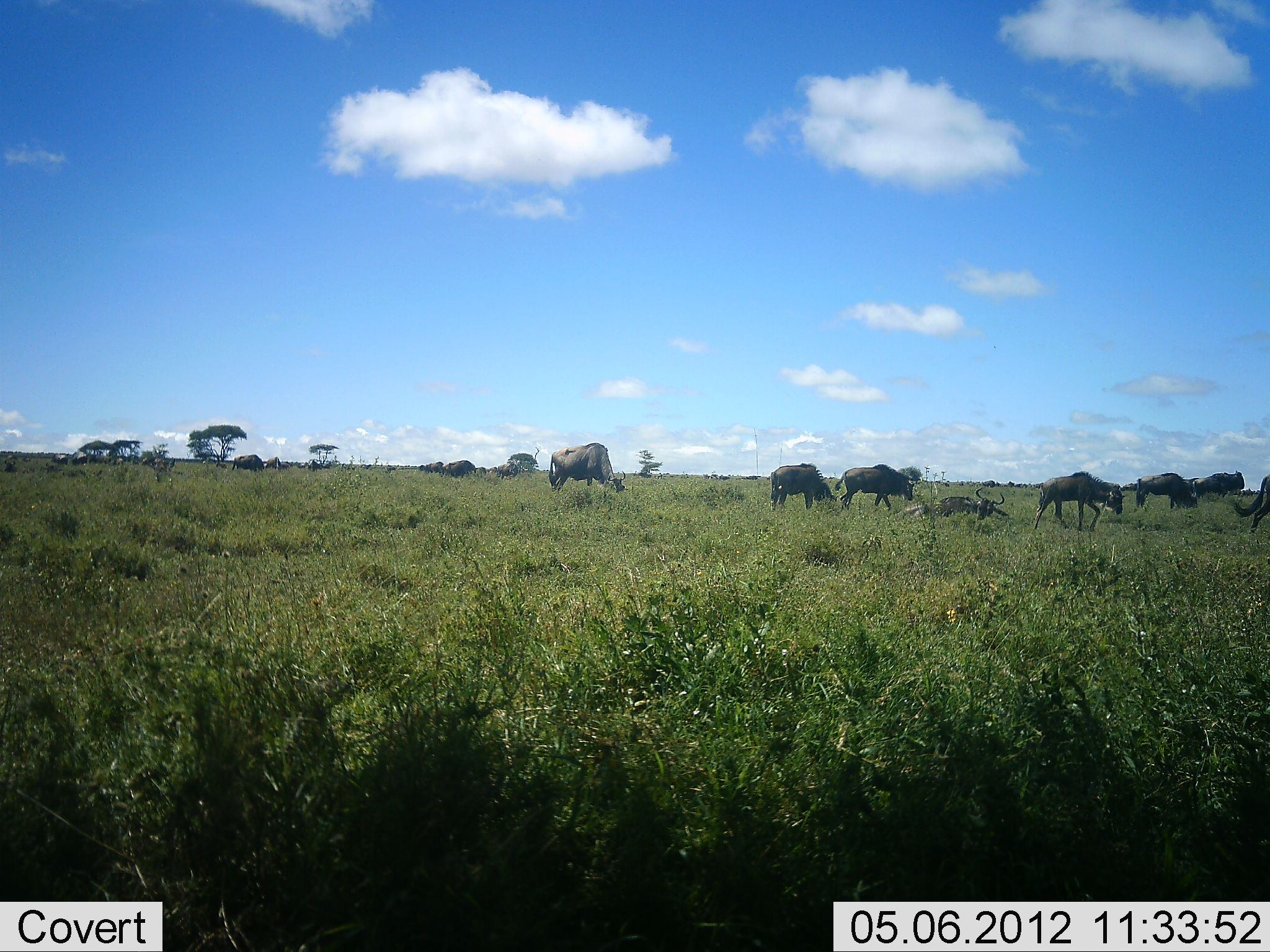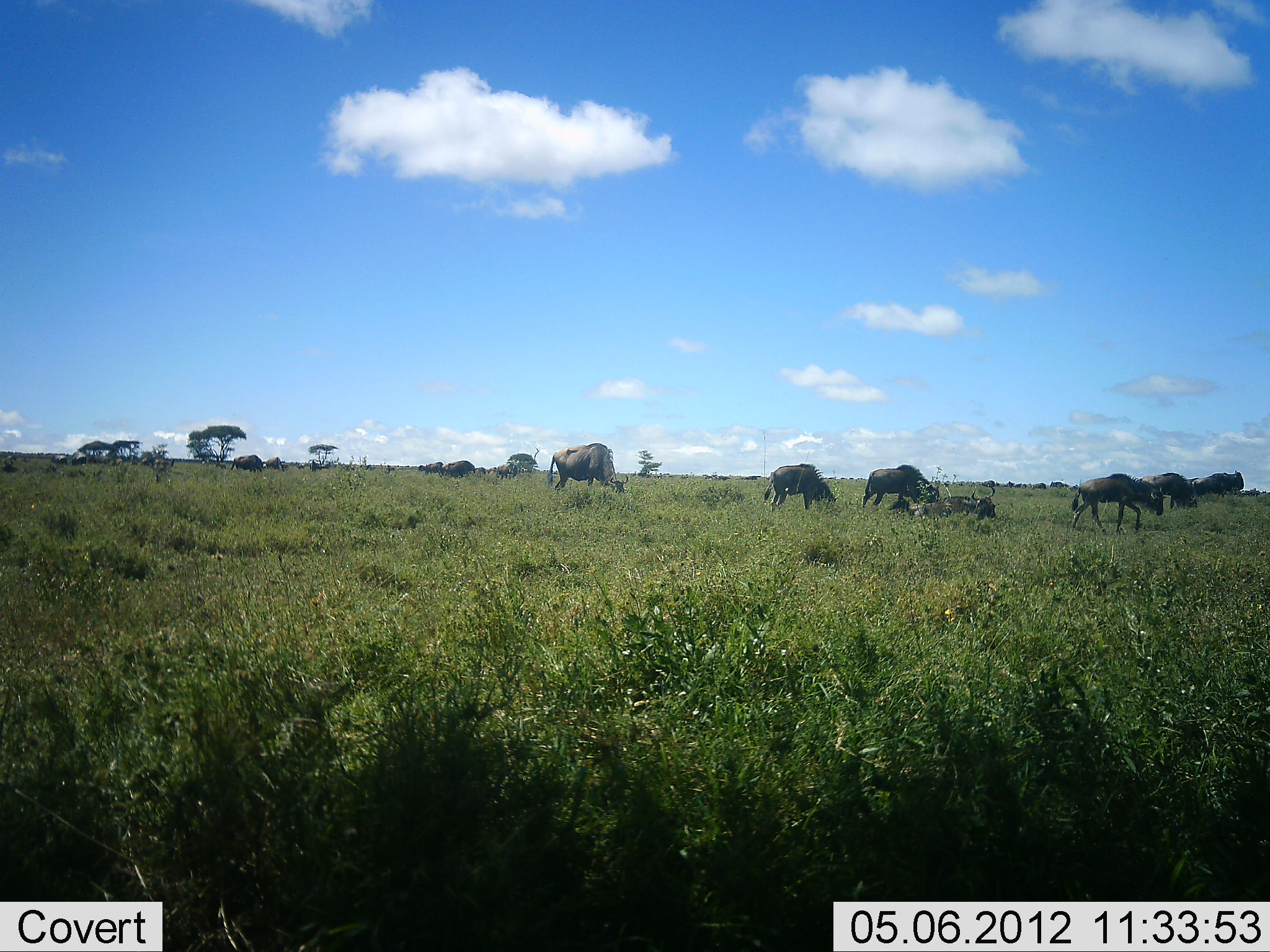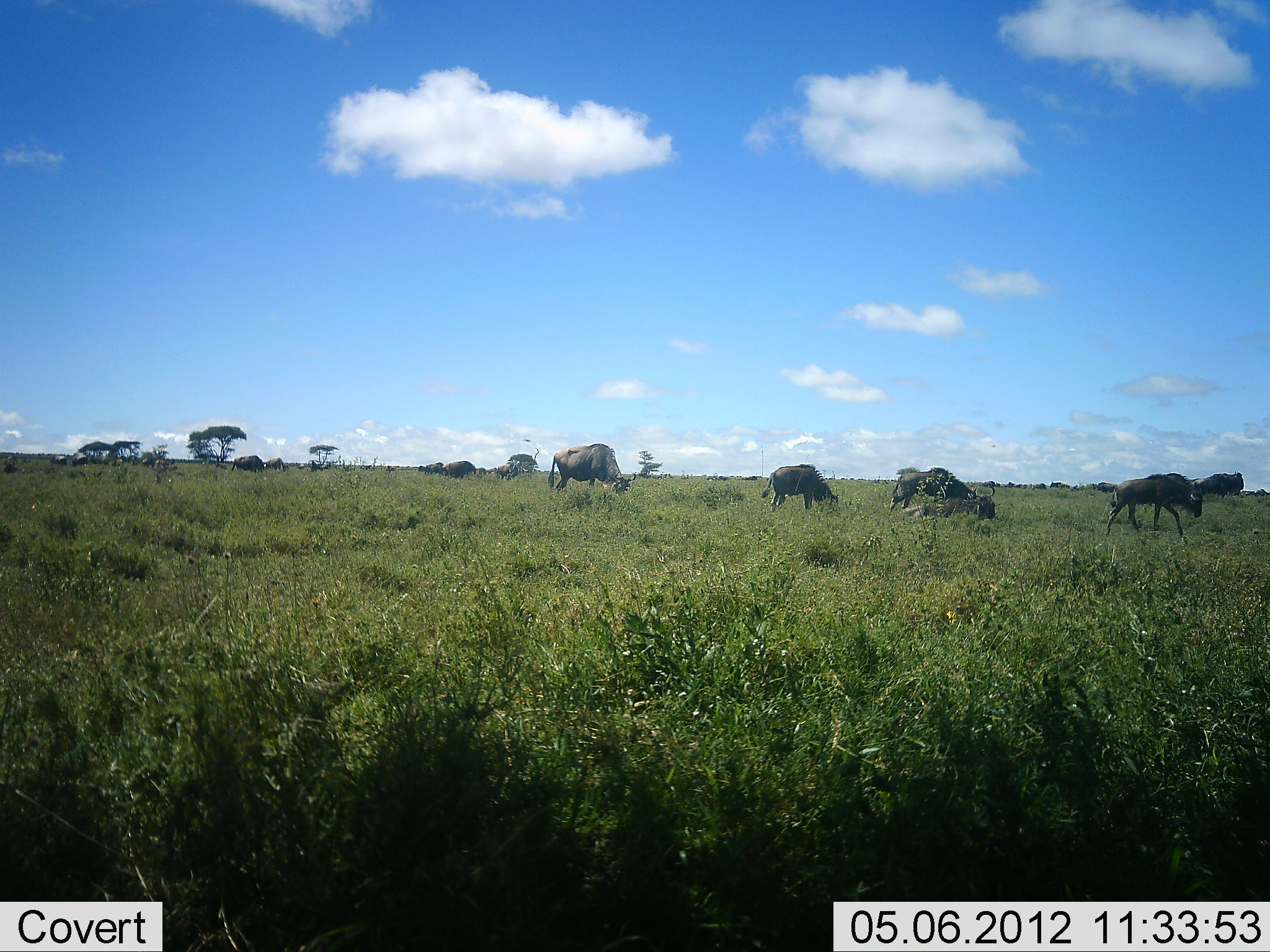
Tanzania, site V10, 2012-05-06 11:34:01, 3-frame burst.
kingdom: Animalia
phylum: Chordata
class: Mammalia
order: Artiodactyla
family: Bovidae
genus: Connochaetes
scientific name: Connochaetes taurinus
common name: blue wildebeest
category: wildebeest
Wildebeest (blue wildebeest) (Connochaetes taurinus), count 11-50. Behavior (volunteer vote fractions): standing 40%, resting 20%, moving 70%, interacting 0%. Young present (vote fraction): 0%. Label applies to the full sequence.